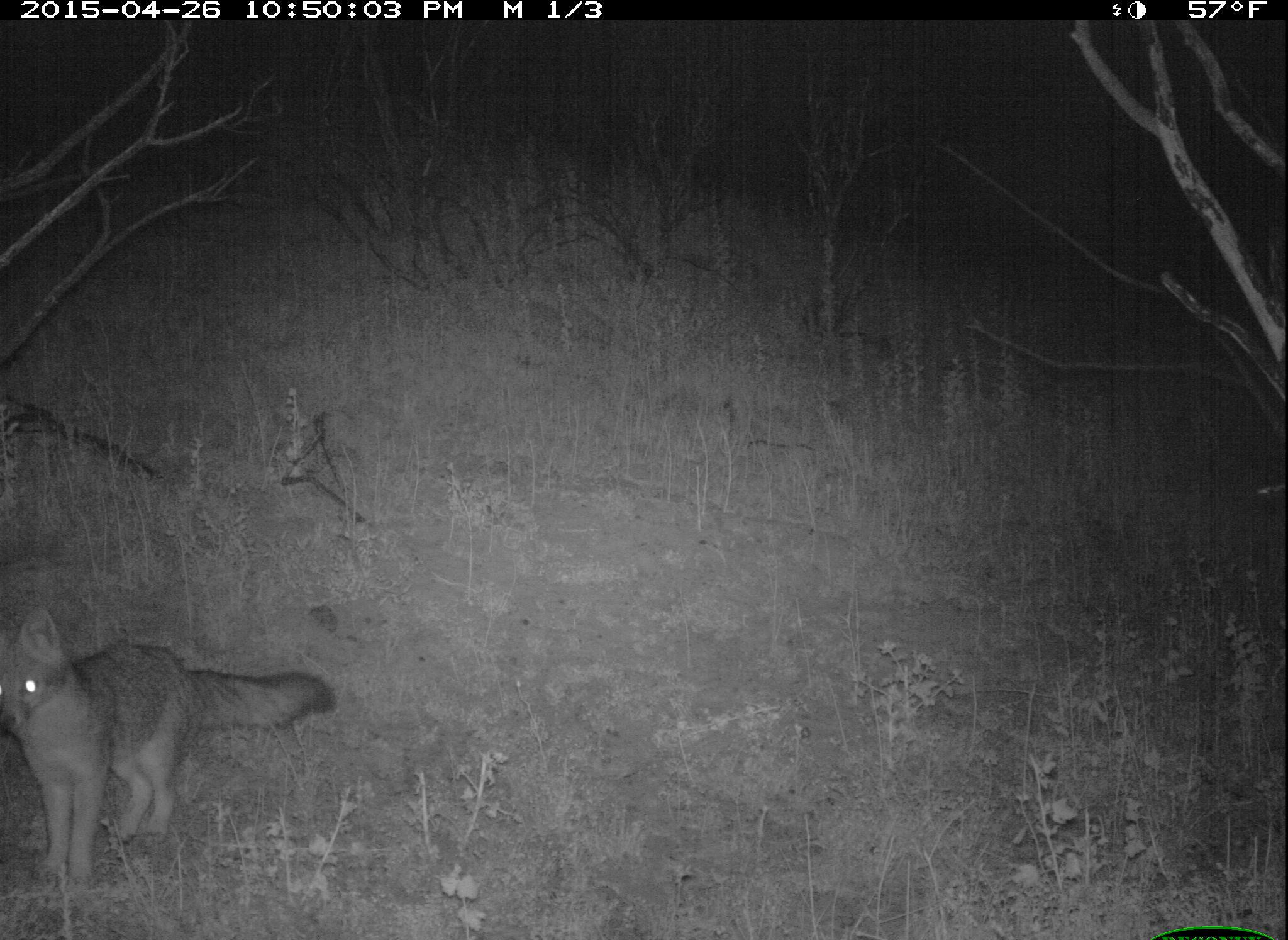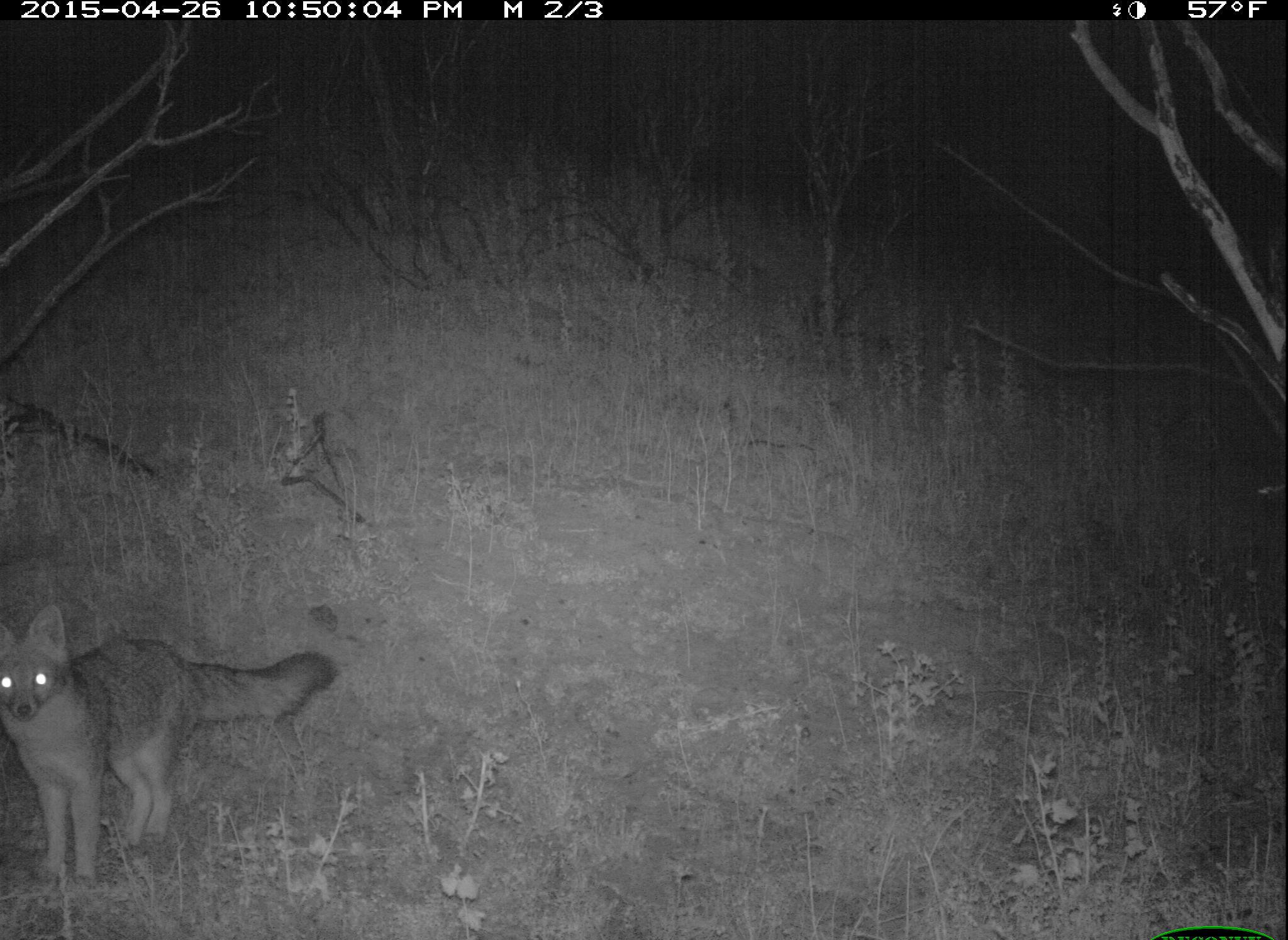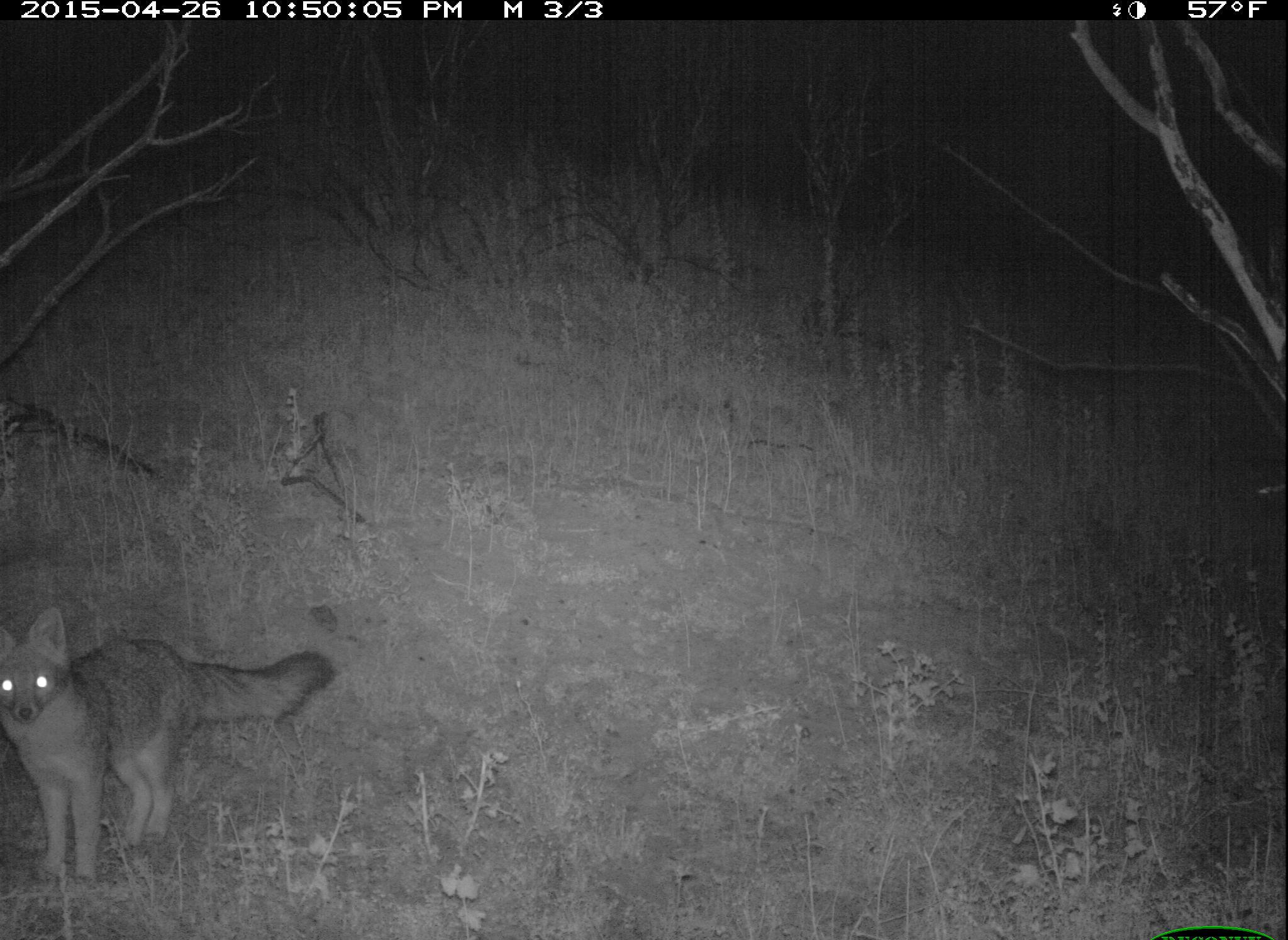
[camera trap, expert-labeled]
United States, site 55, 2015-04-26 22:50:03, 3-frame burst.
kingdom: Animalia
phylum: Chordata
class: Mammalia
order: Carnivora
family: Canidae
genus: Urocyon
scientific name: Urocyon cinereoargenteus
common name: gray fox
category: fox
Fox (gray fox) (Urocyon cinereoargenteus).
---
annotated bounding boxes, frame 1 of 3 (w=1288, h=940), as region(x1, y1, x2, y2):
fox: region(0, 607, 337, 888)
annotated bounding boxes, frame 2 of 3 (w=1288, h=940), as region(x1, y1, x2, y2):
fox: region(0, 607, 337, 889)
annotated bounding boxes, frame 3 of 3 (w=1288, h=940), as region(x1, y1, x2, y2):
fox: region(0, 607, 339, 889)